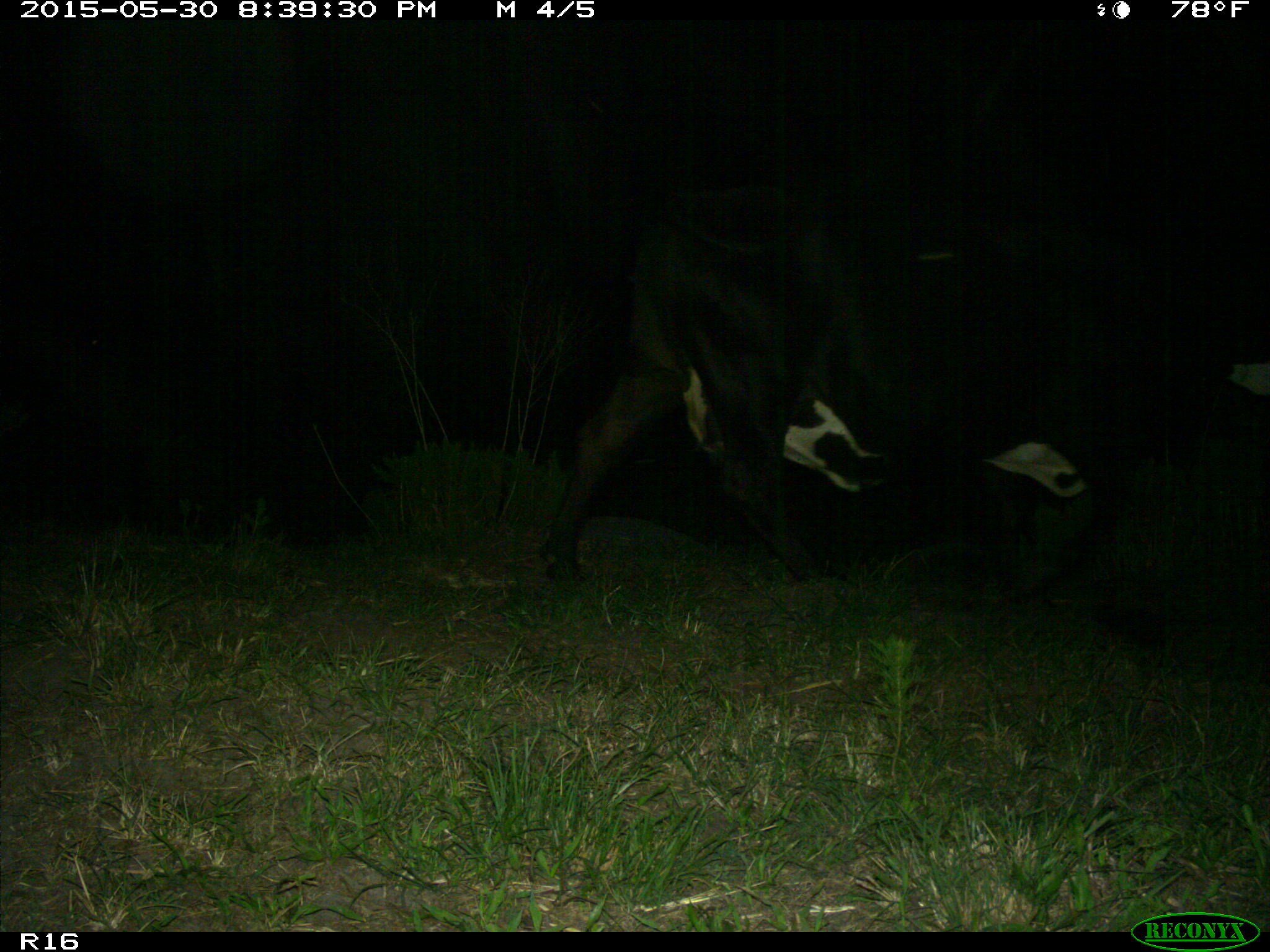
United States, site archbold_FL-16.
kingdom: Animalia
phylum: Chordata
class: Mammalia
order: Artiodactyla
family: Bovidae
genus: Bos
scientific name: Bos taurus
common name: domestic cow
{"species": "Bos taurus (domestic cow)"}